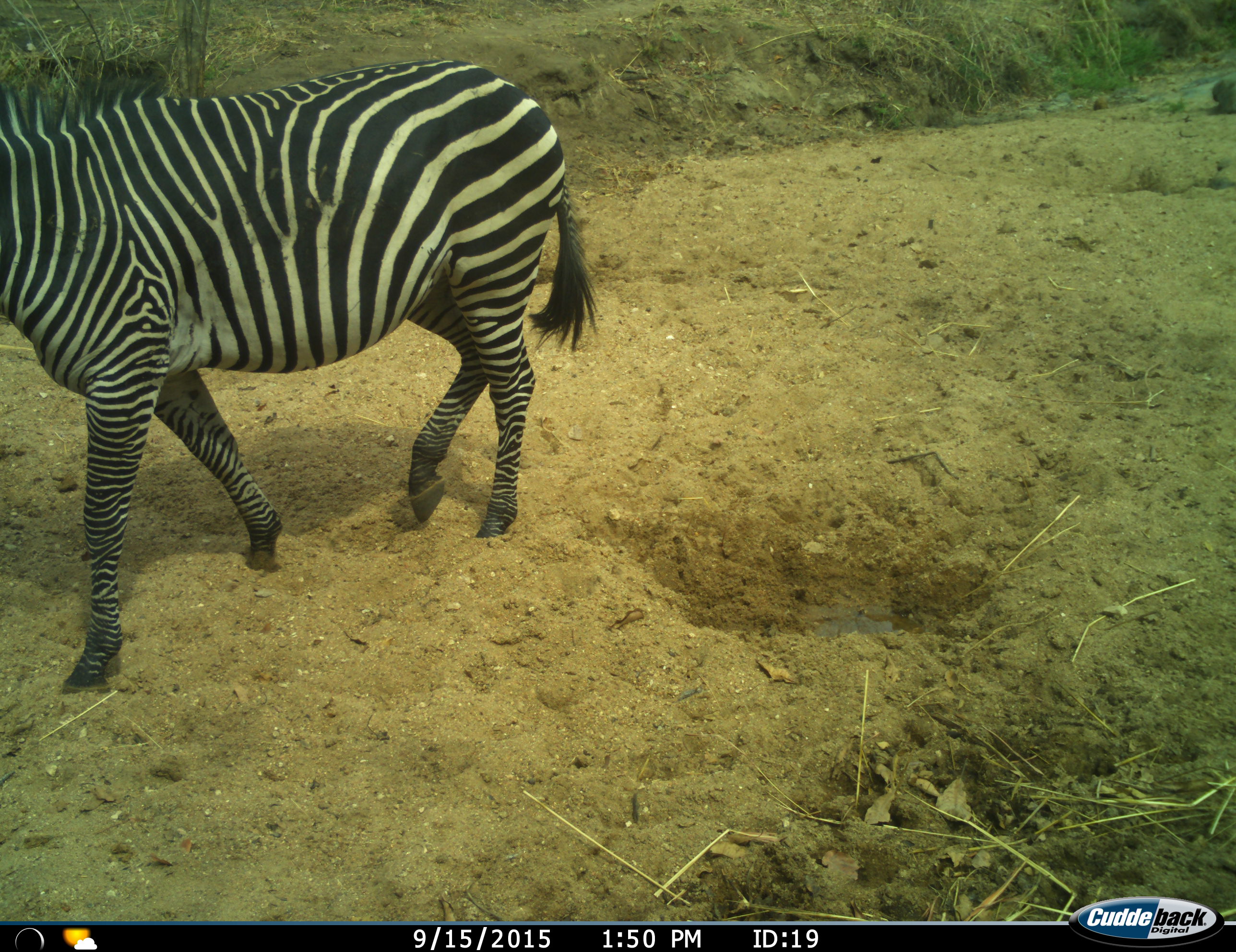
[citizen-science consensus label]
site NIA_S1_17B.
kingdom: Animalia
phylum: Chordata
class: Mammalia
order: Perissodactyla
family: Equidae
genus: Equus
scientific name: Equus quagga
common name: plains zebra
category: zebraplains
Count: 1.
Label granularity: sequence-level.